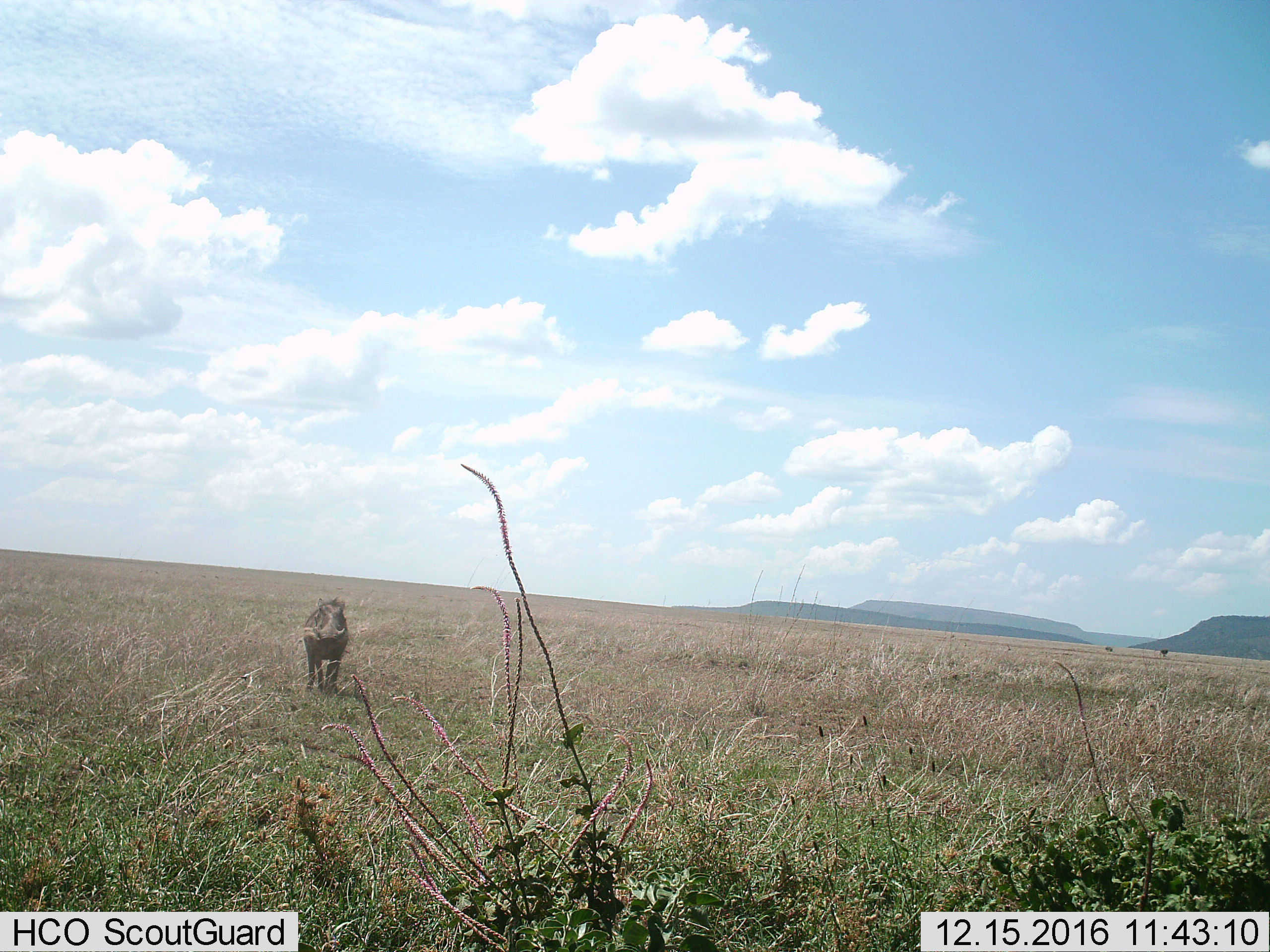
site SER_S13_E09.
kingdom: Animalia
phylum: Chordata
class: Mammalia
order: Artiodactyla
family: Suidae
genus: Phacochoerus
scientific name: Phacochoerus africanus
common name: warthog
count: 1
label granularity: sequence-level